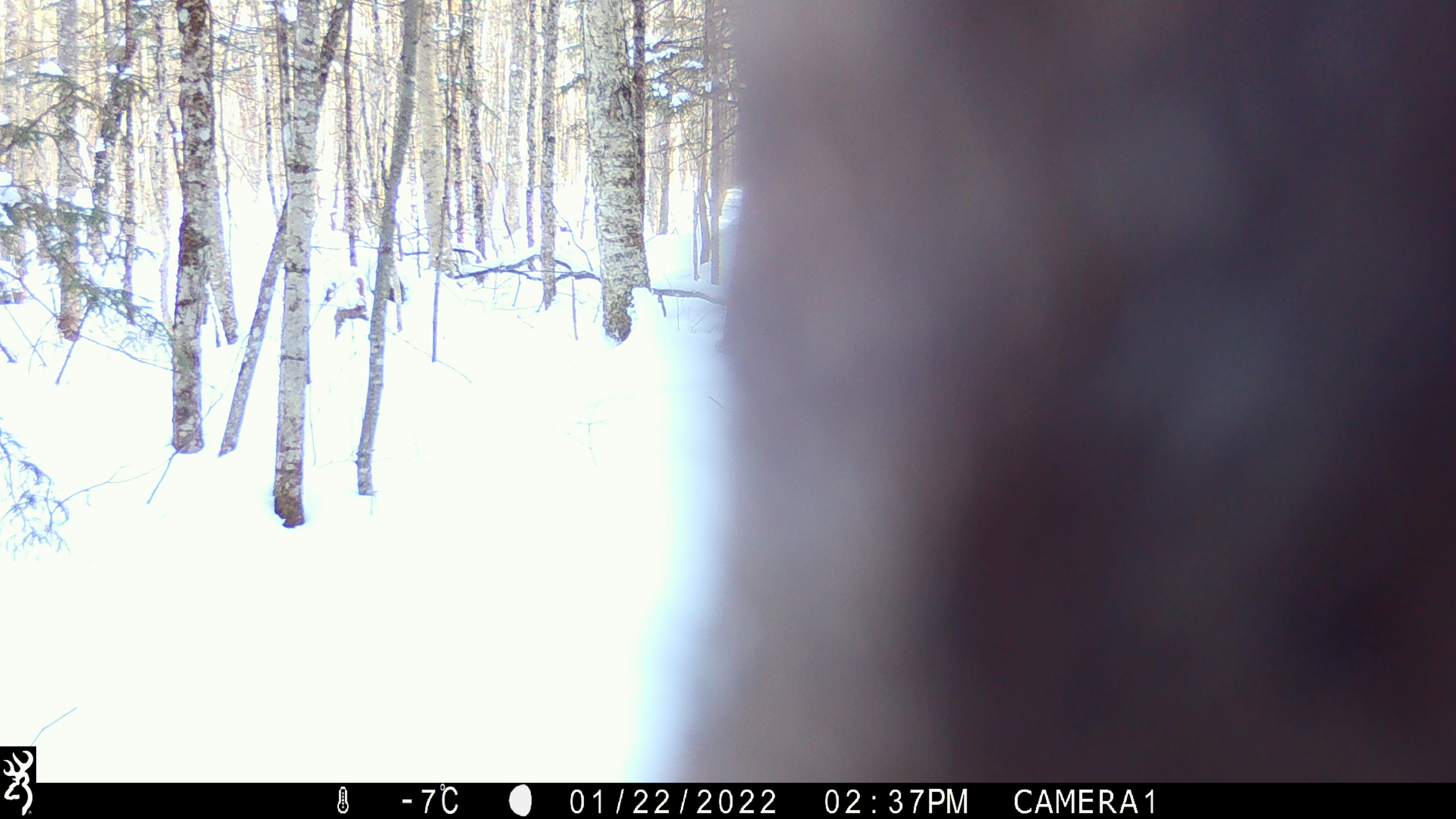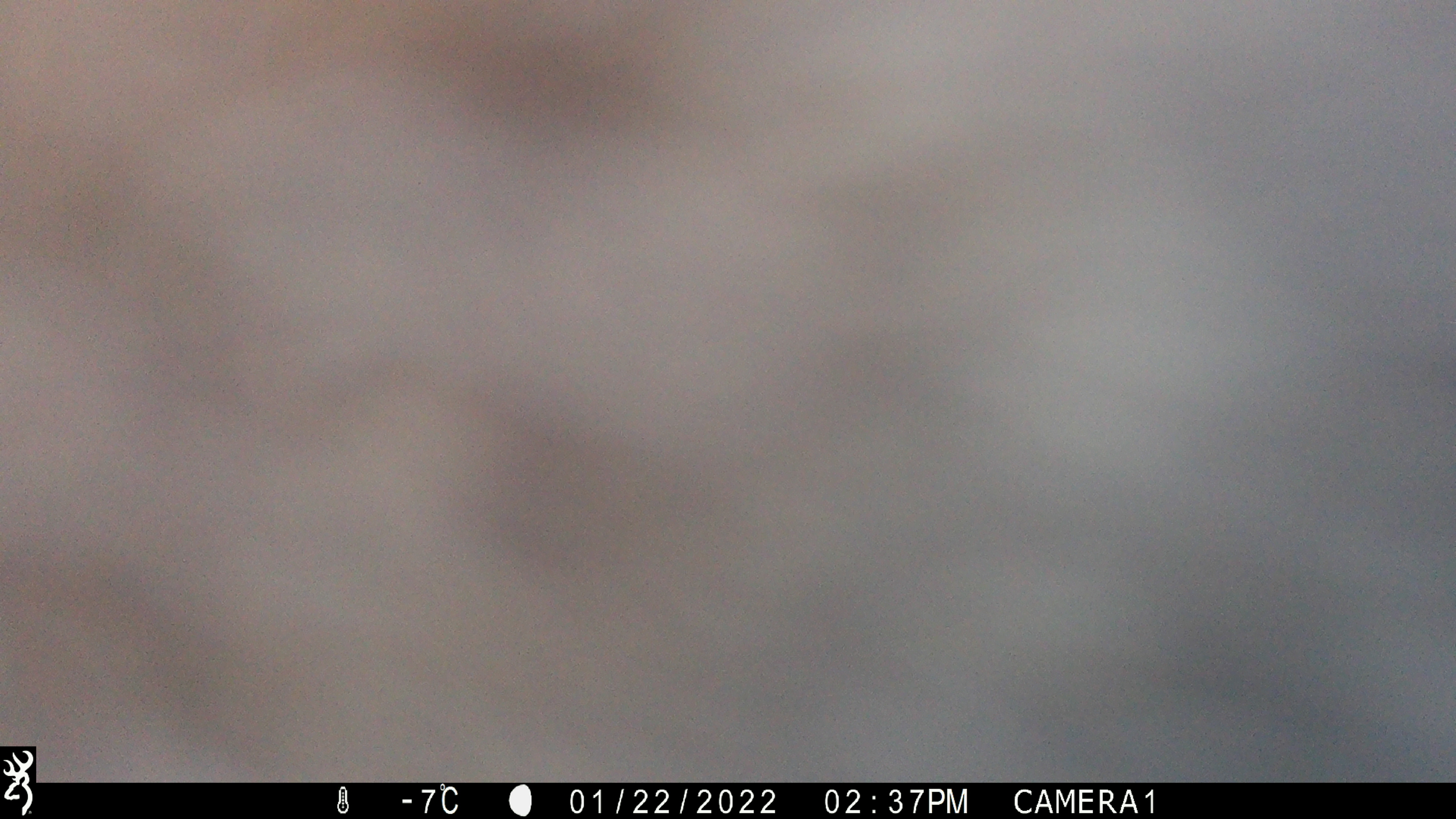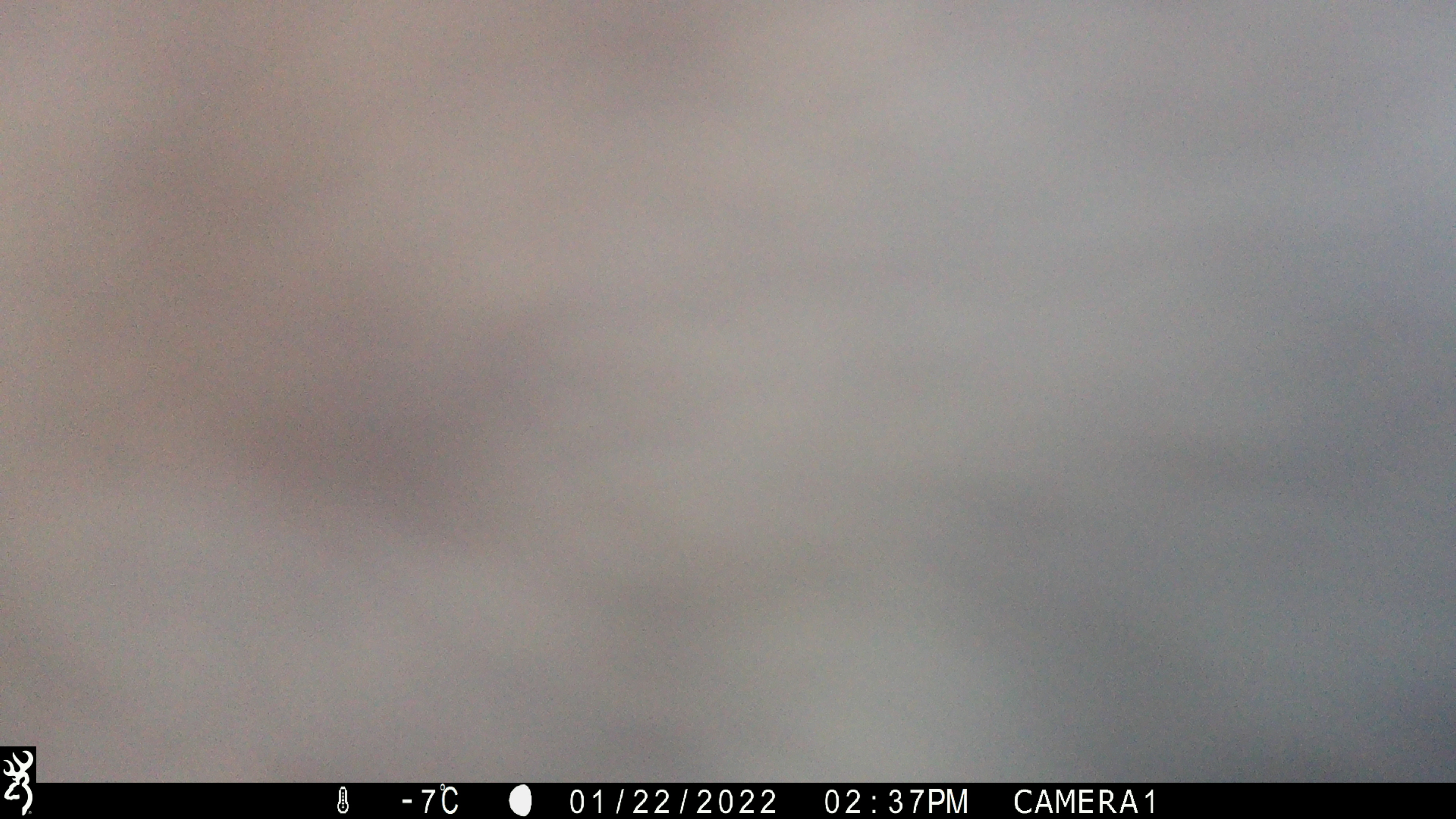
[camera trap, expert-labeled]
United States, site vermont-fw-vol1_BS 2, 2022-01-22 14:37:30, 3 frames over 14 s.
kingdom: Animalia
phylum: Chordata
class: Mammalia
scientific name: Mammalia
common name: mammal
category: mammal sp.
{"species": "mammal sp. (mammal) (Mammalia)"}